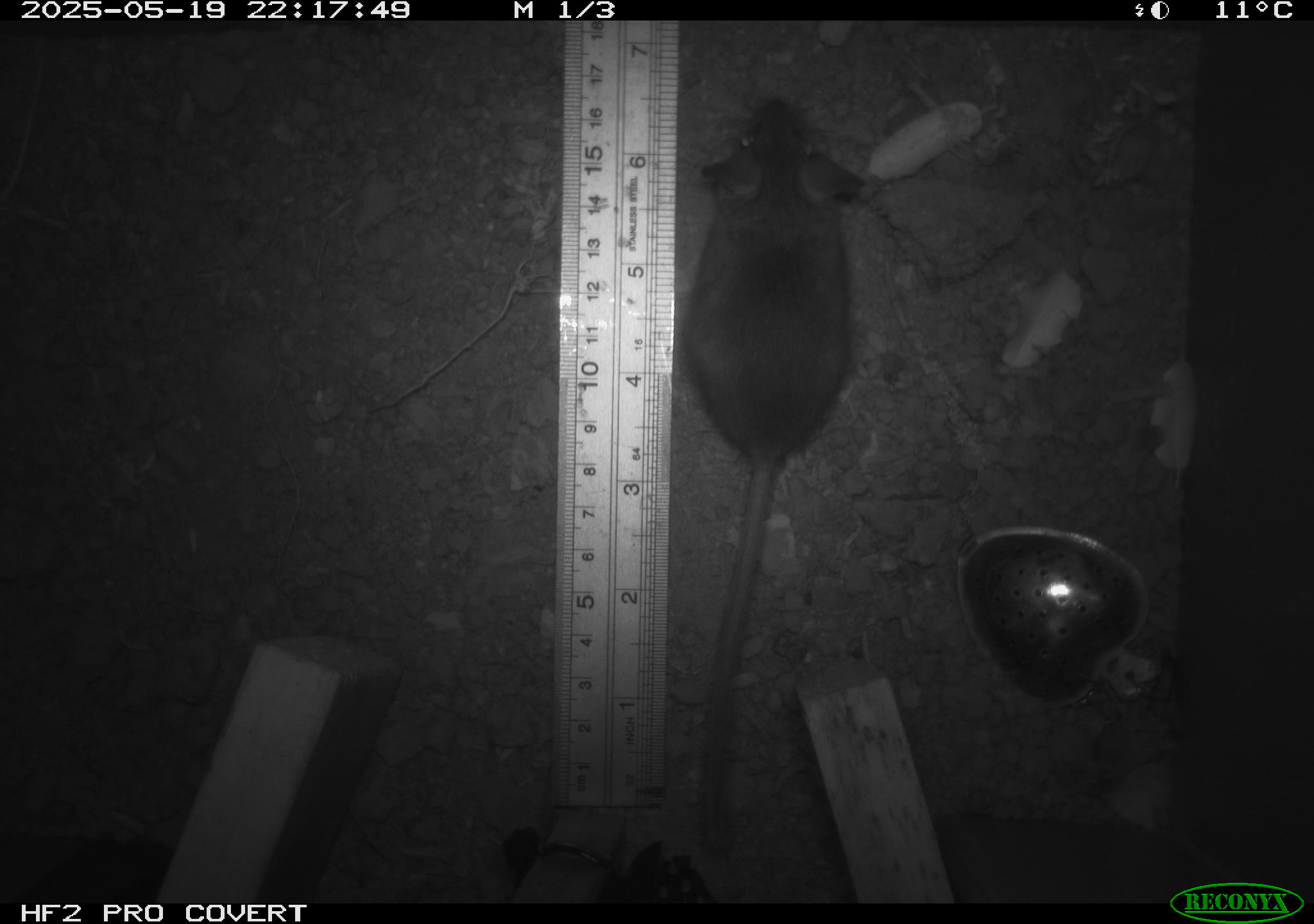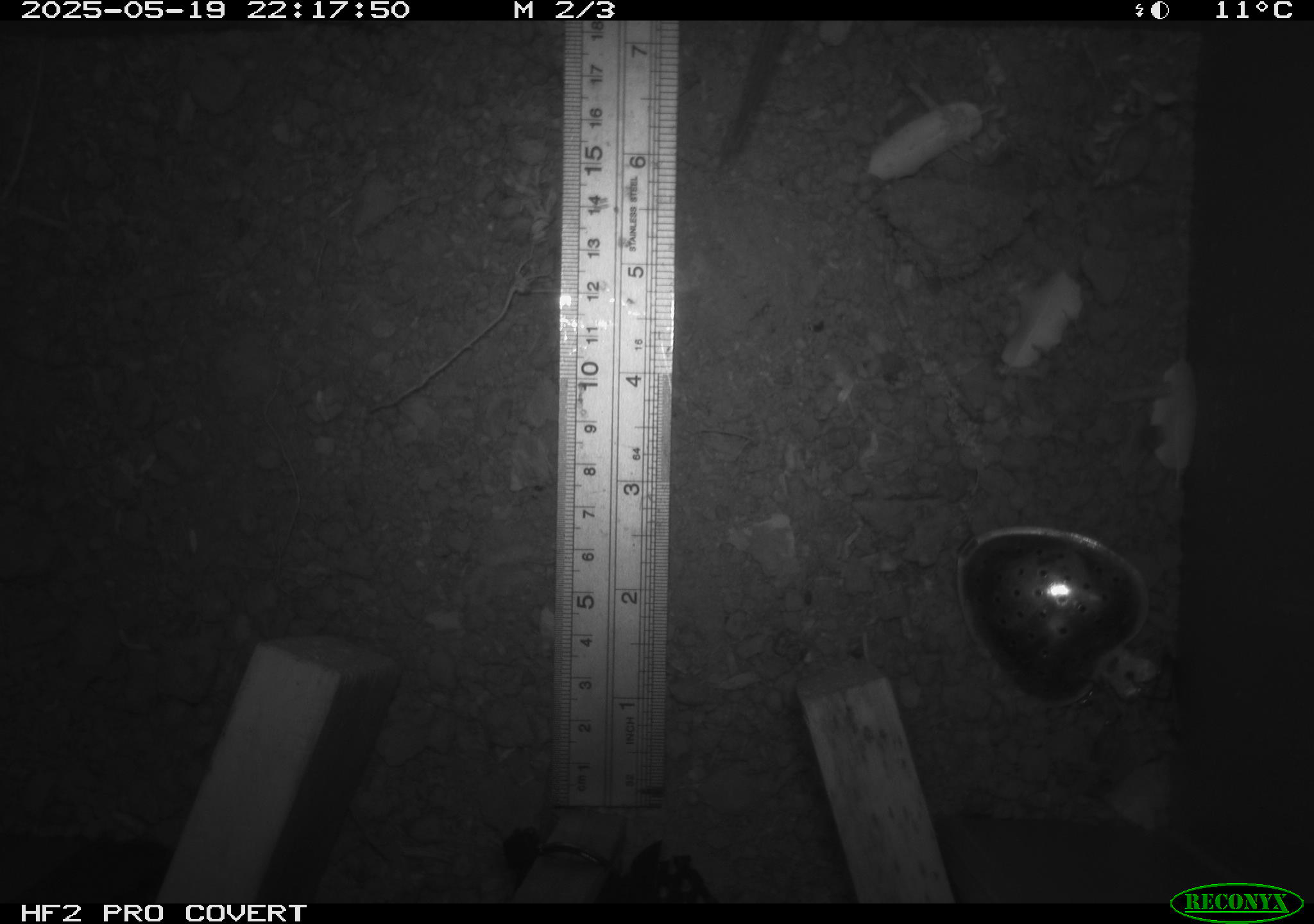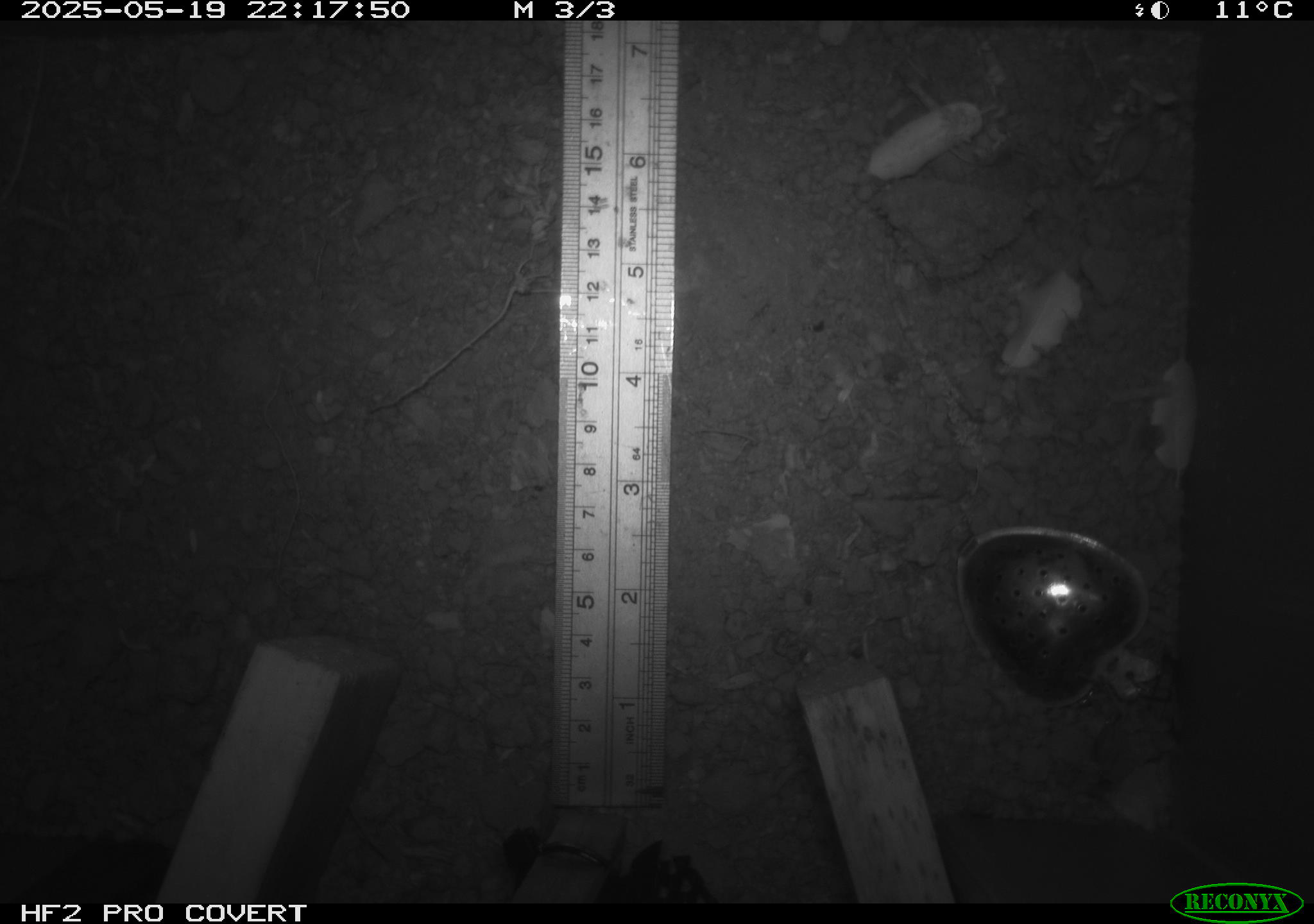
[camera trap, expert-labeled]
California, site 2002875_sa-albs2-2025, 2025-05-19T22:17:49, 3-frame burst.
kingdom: Animalia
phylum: Chordata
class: Mammalia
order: Rodentia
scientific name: Rodentia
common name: mouse species